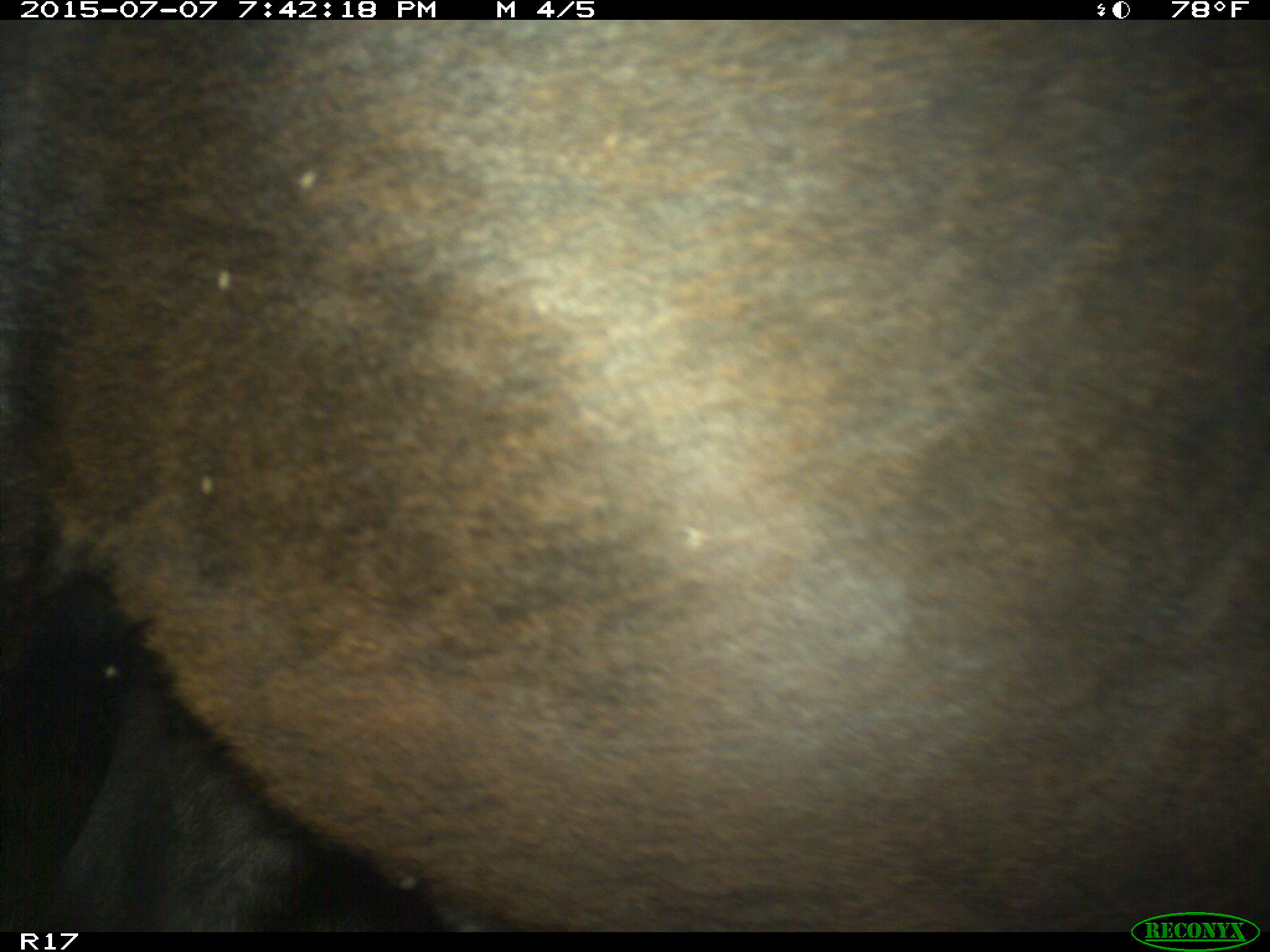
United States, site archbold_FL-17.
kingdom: Animalia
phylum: Chordata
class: Mammalia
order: Artiodactyla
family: Bovidae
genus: Bos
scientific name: Bos taurus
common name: domestic cow